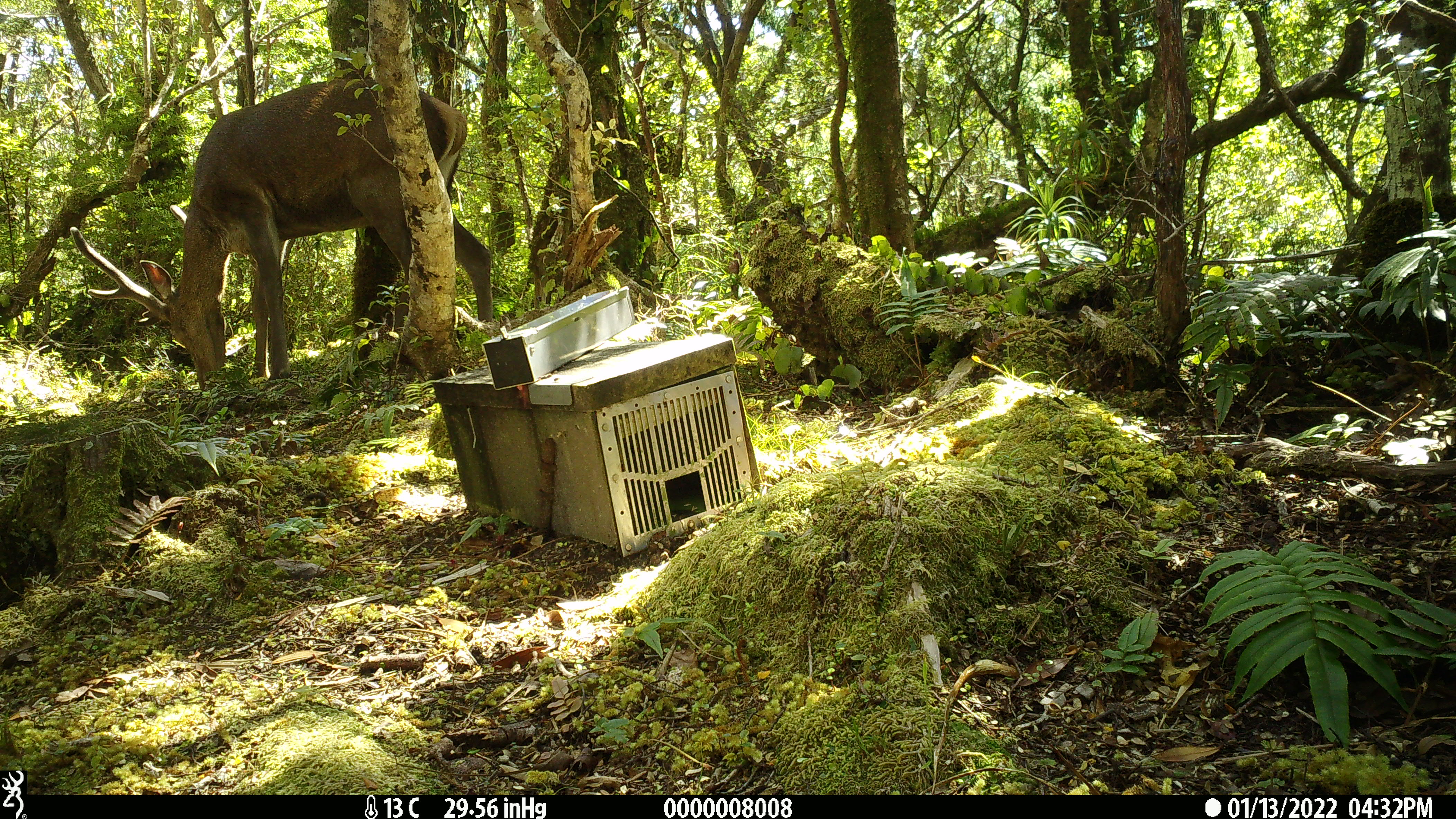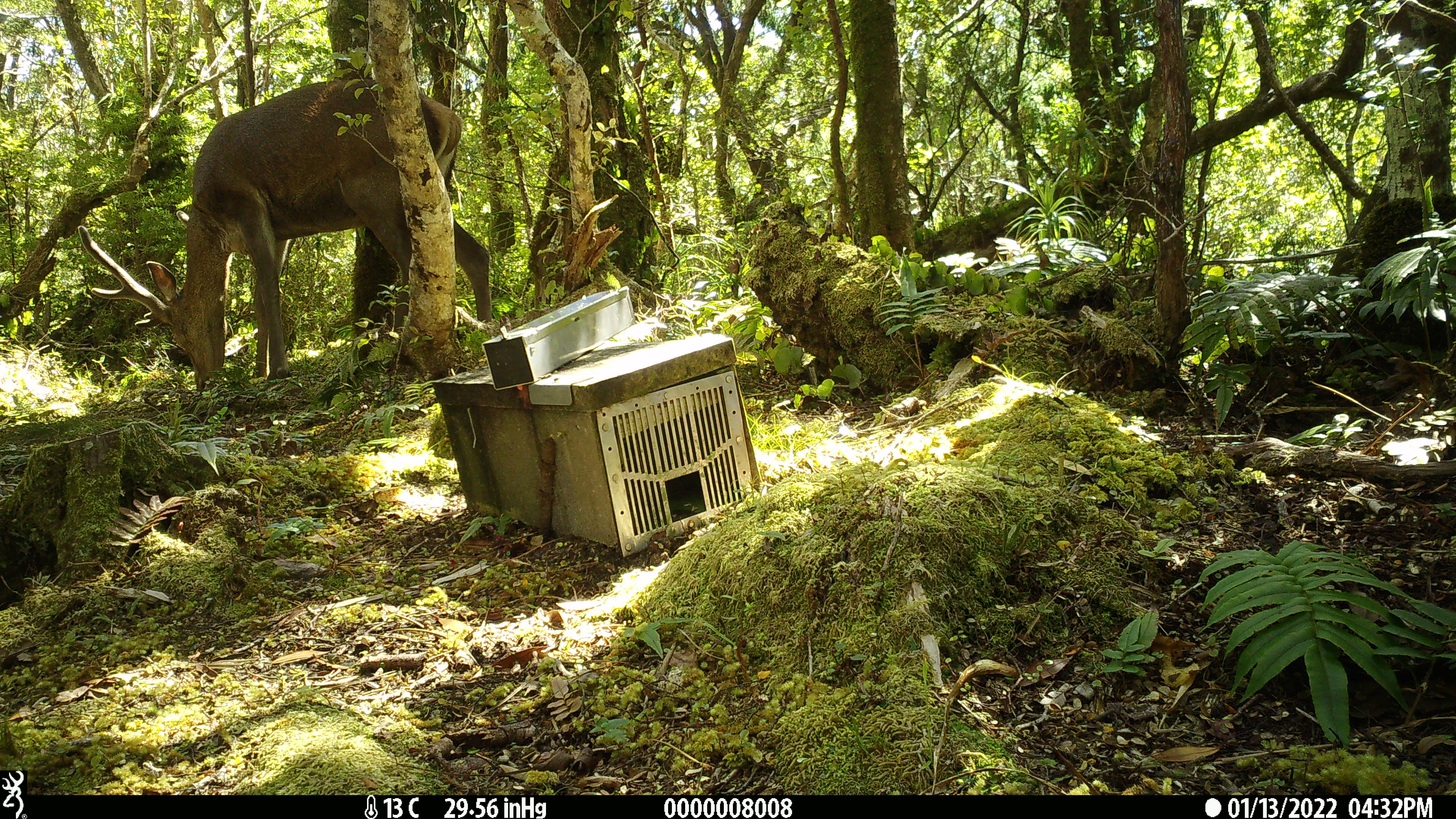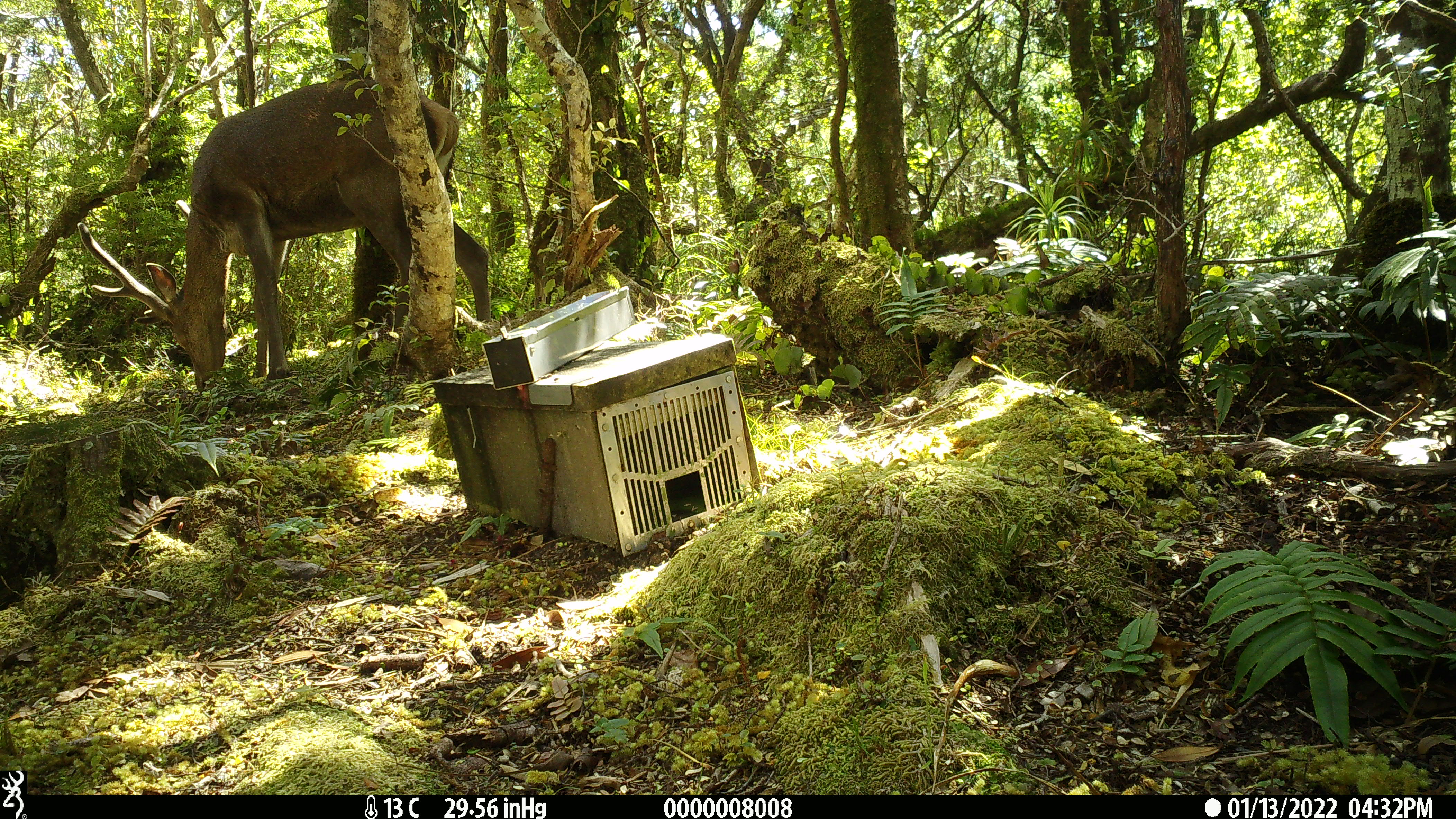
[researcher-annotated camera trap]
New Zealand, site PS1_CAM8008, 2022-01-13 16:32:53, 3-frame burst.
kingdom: Animalia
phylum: Chordata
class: Mammalia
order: Artiodactyla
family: Cervidae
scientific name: Cervidae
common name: deer